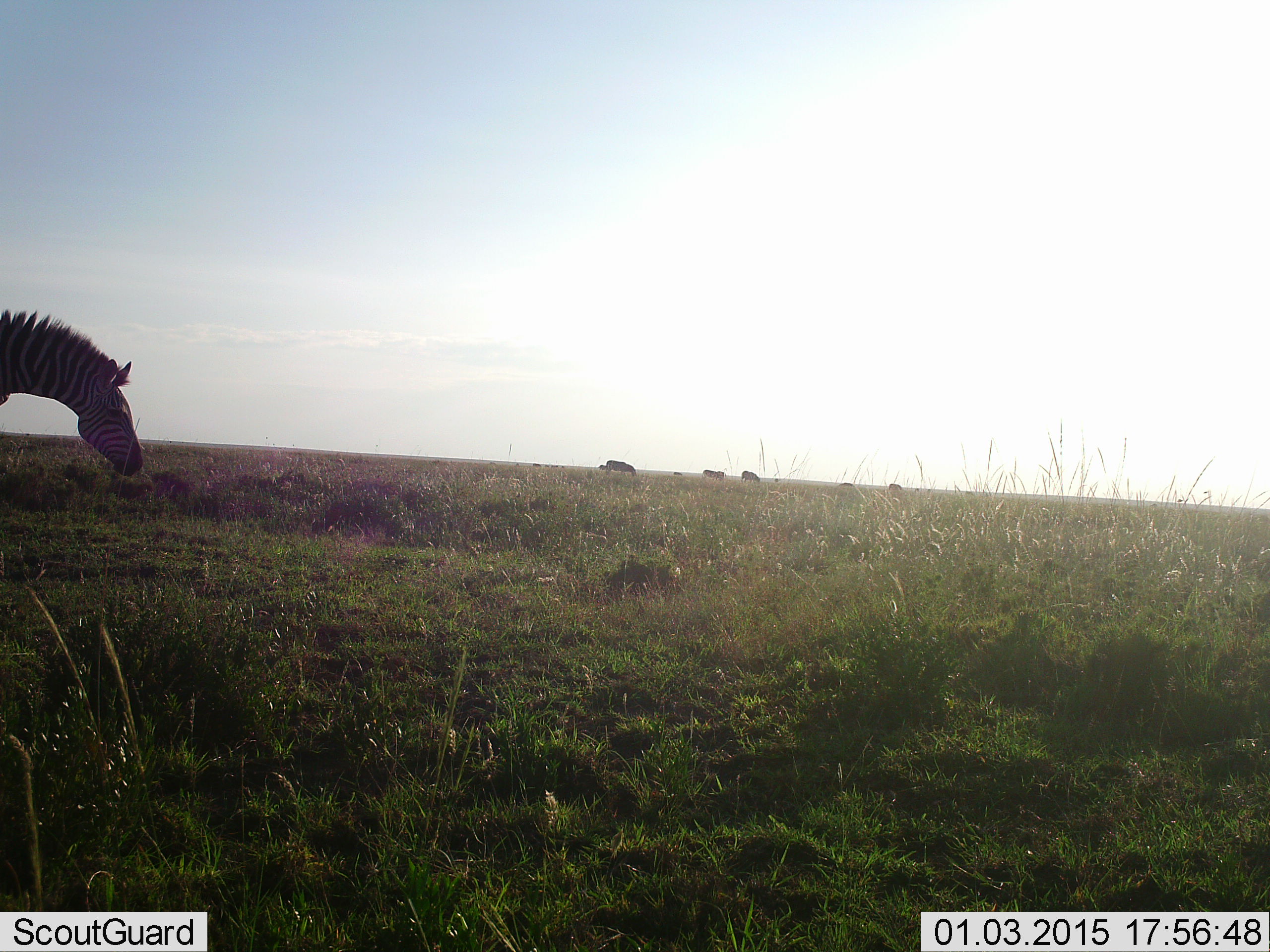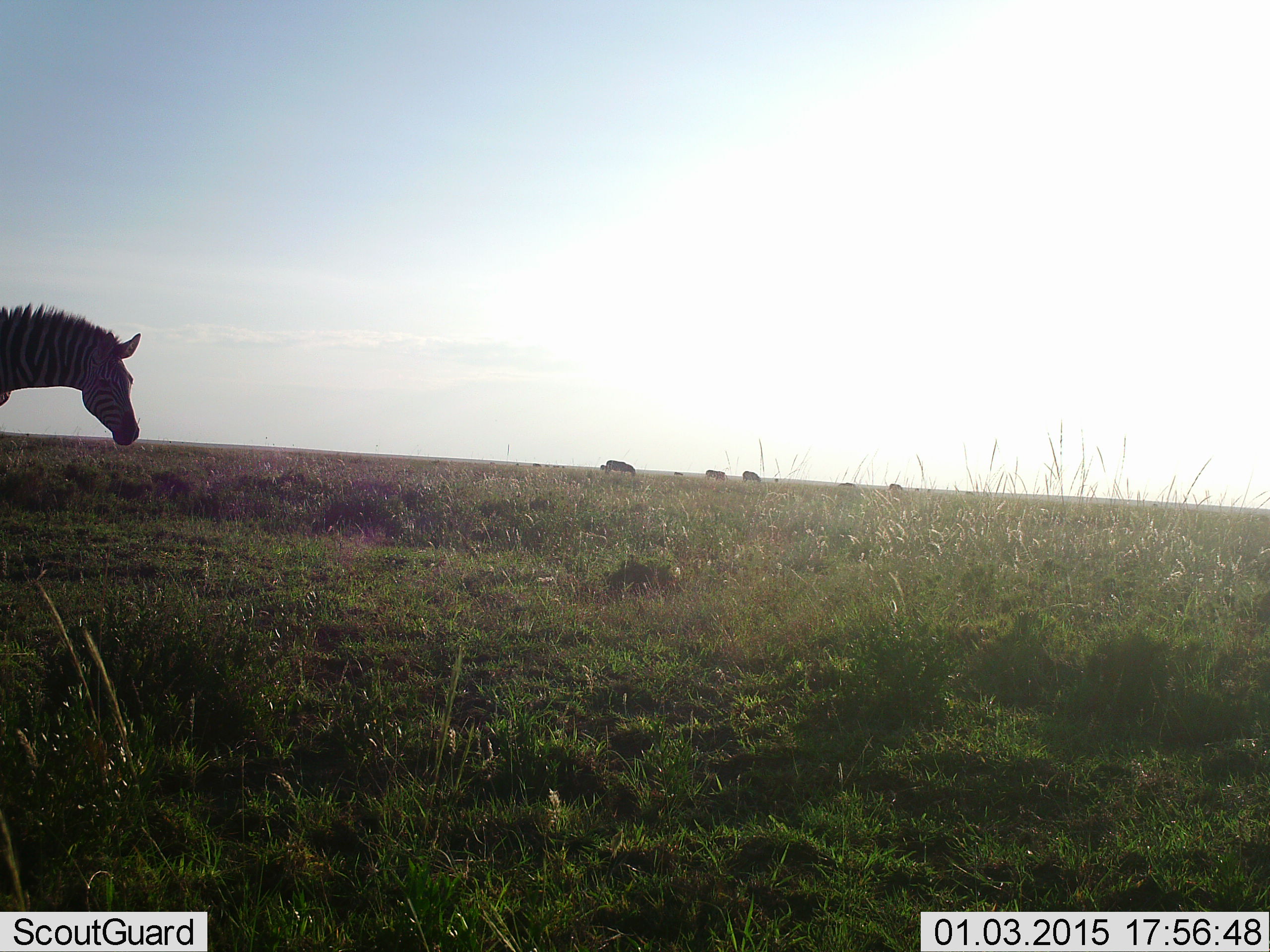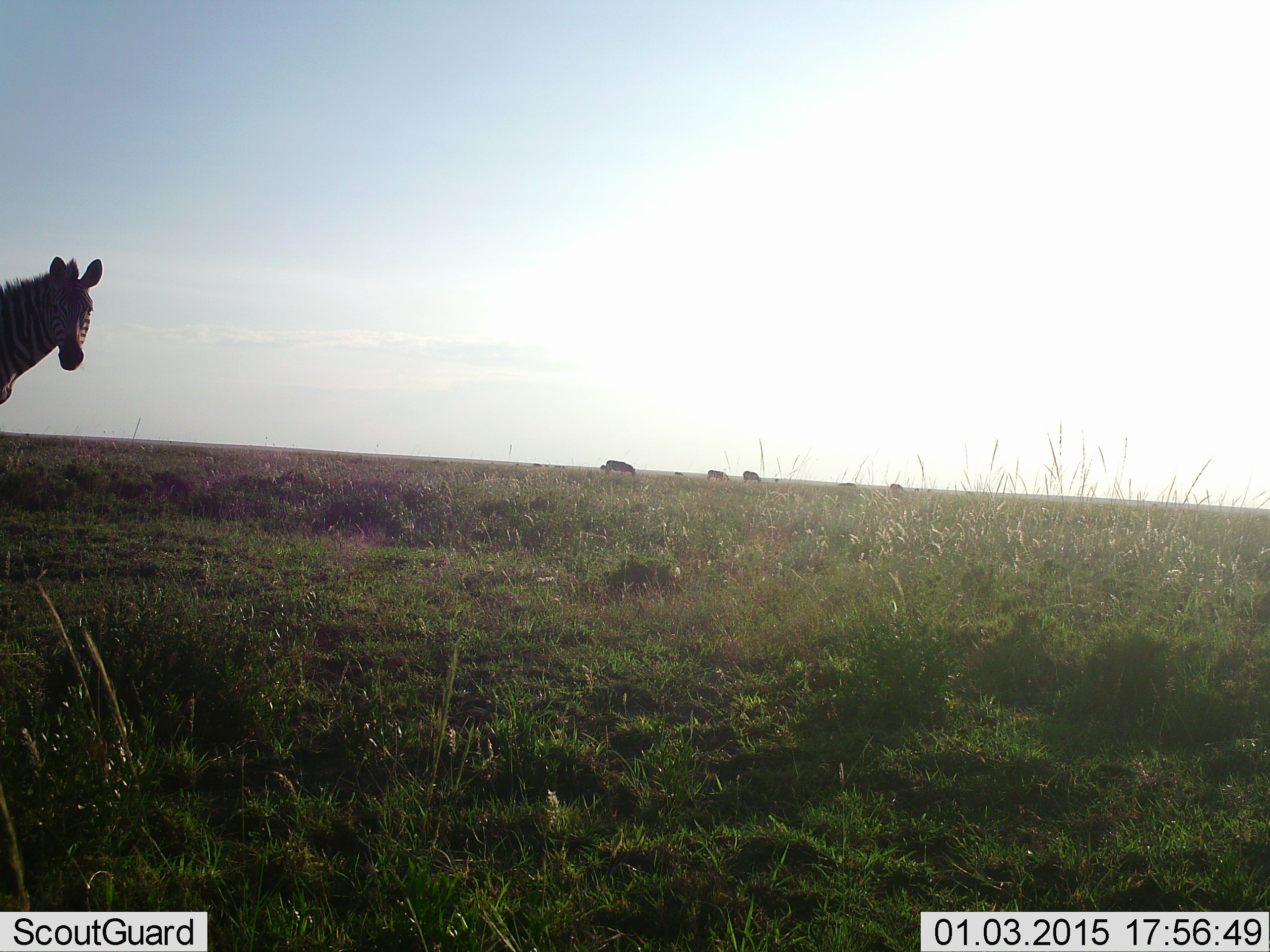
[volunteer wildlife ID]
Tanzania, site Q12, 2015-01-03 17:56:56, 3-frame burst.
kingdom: Animalia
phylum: Chordata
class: Mammalia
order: Perissodactyla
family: Equidae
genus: Equus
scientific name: Equus quagga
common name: plains zebra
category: zebra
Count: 6.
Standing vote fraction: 60%.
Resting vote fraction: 0%.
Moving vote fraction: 20%.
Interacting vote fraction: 0%.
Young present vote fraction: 0%.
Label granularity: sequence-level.